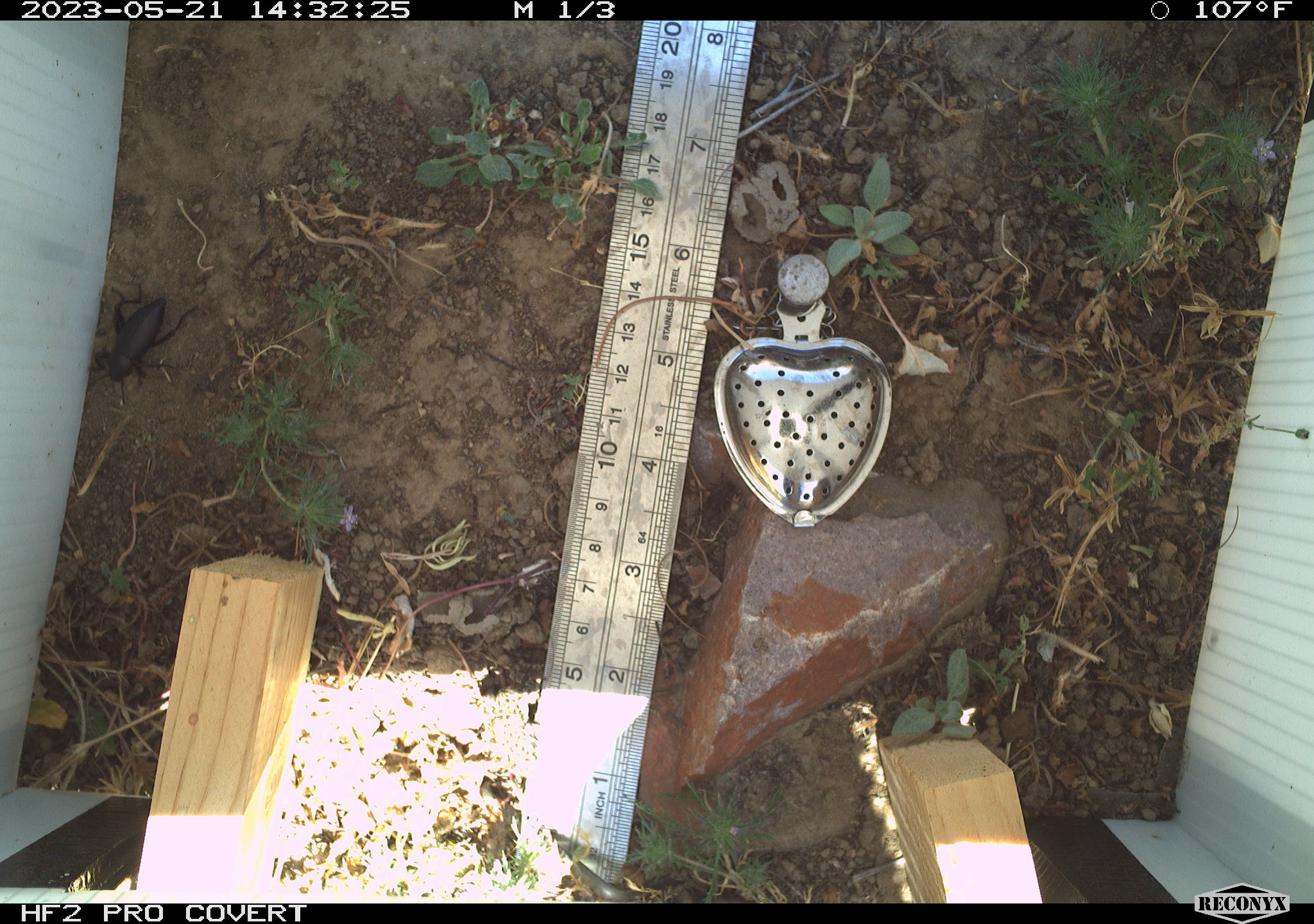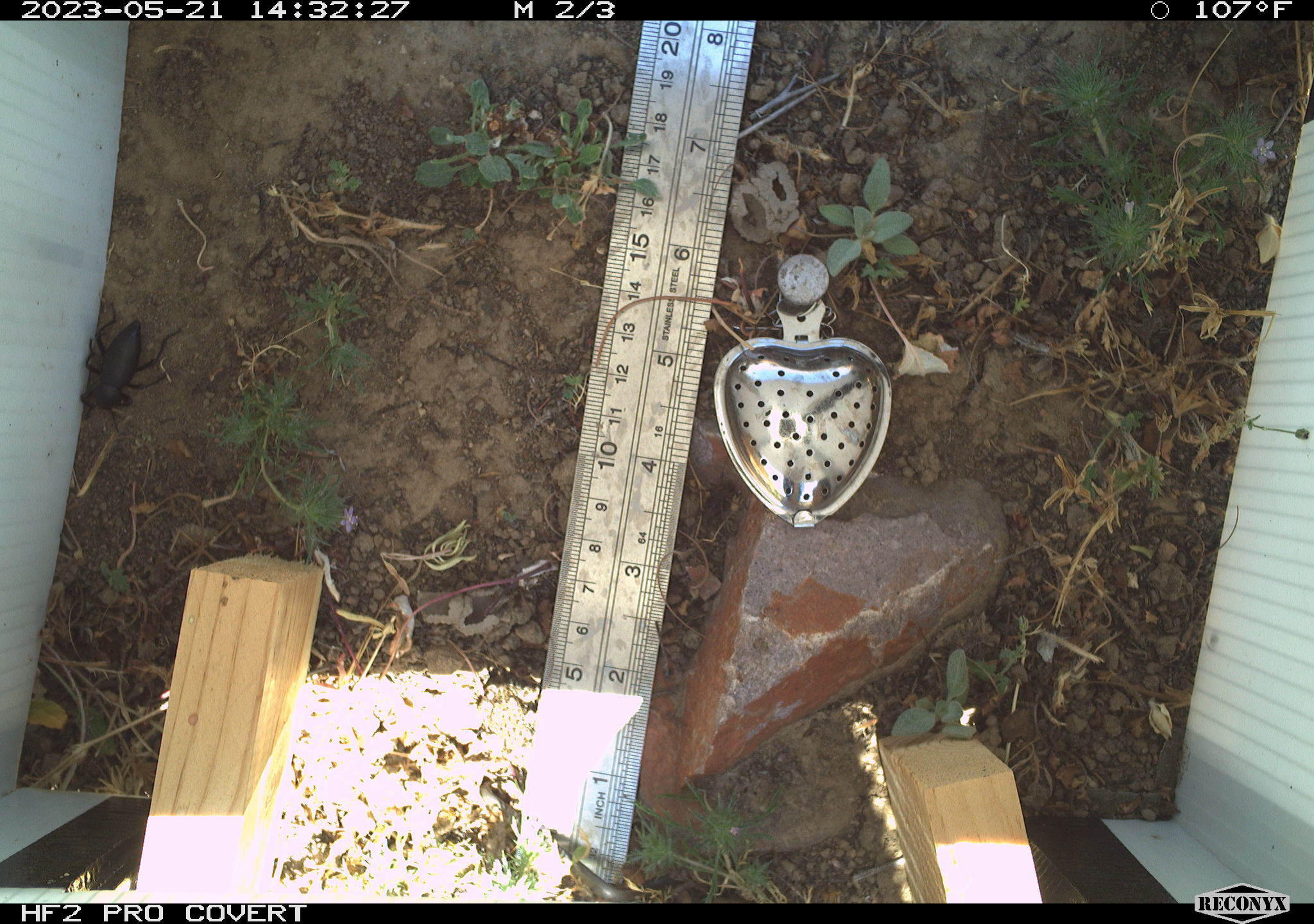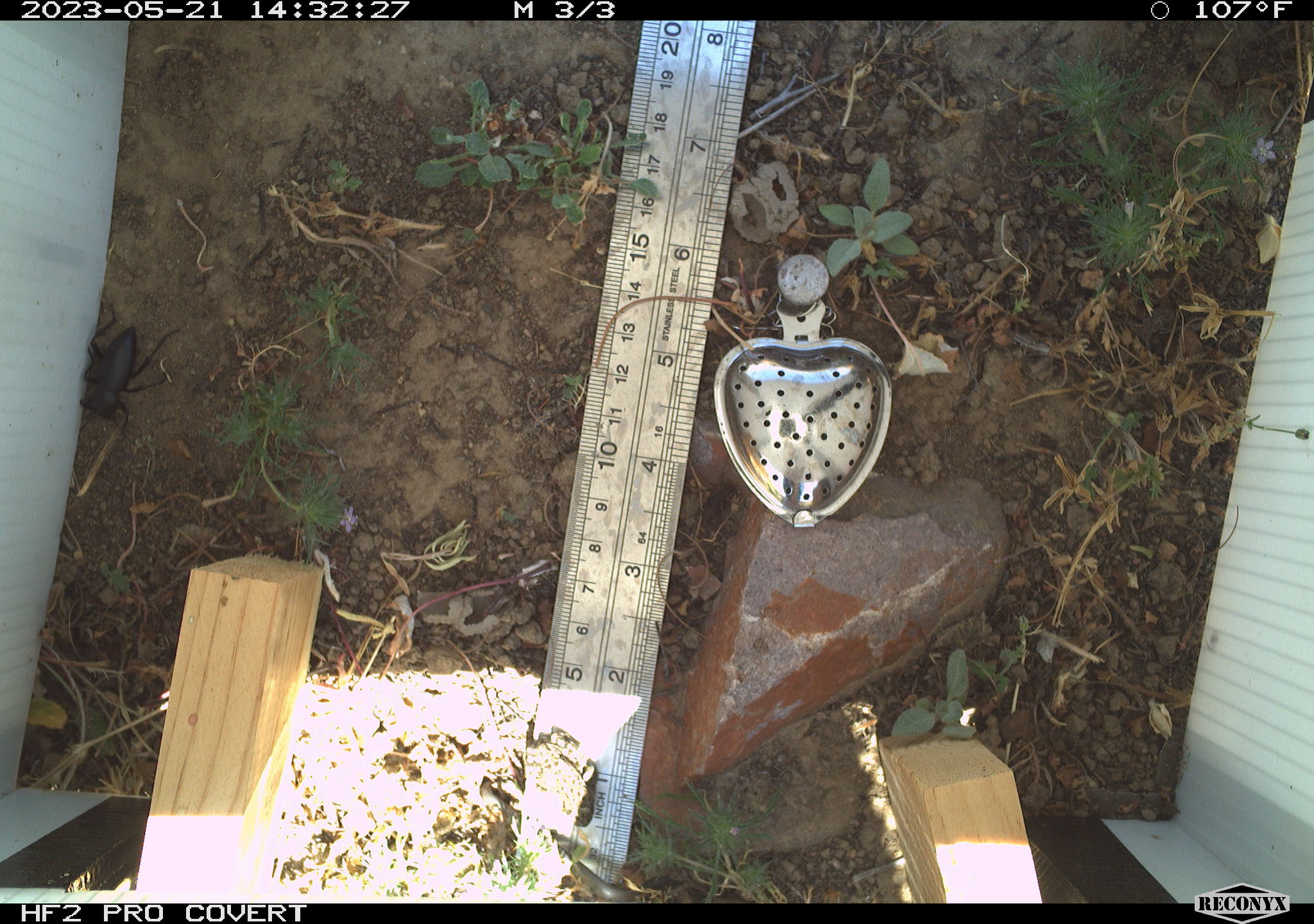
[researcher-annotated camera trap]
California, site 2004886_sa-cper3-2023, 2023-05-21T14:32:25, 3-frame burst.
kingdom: Animalia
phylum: Arthropoda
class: Insecta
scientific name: Insecta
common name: insect